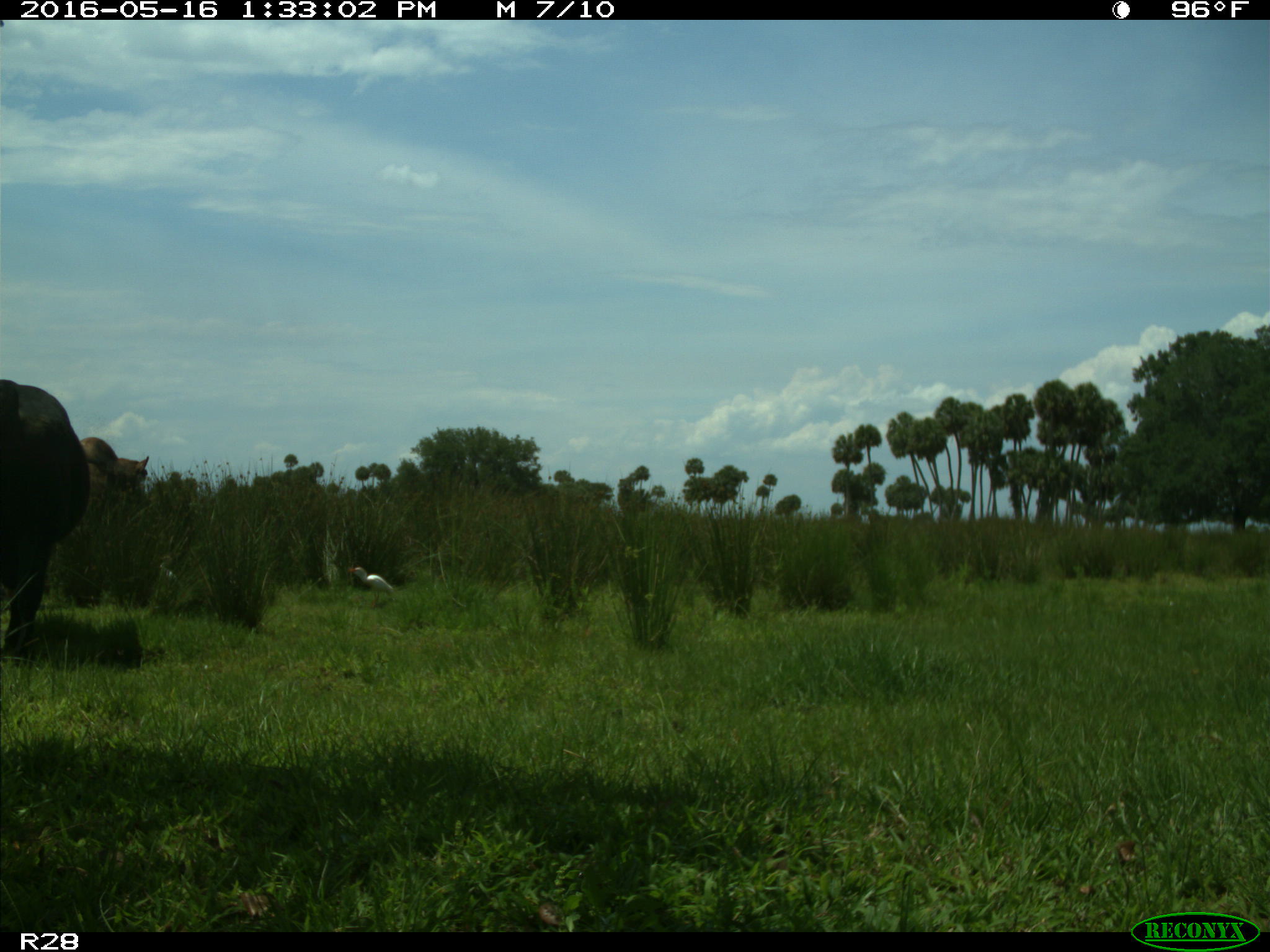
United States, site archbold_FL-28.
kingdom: Animalia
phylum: Chordata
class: Mammalia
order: Artiodactyla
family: Bovidae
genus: Bos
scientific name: Bos taurus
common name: domestic cow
Bos taurus (domestic cow).